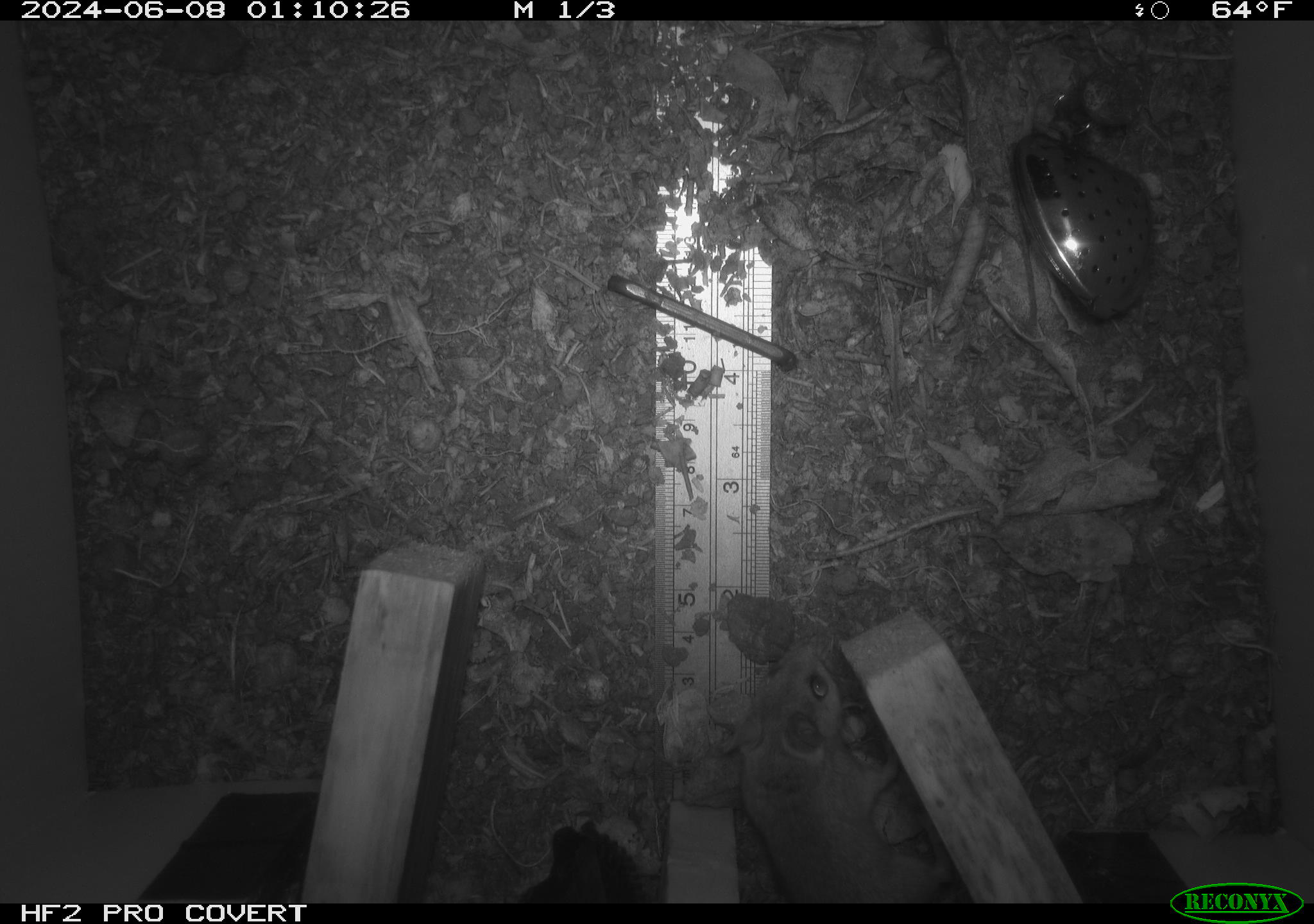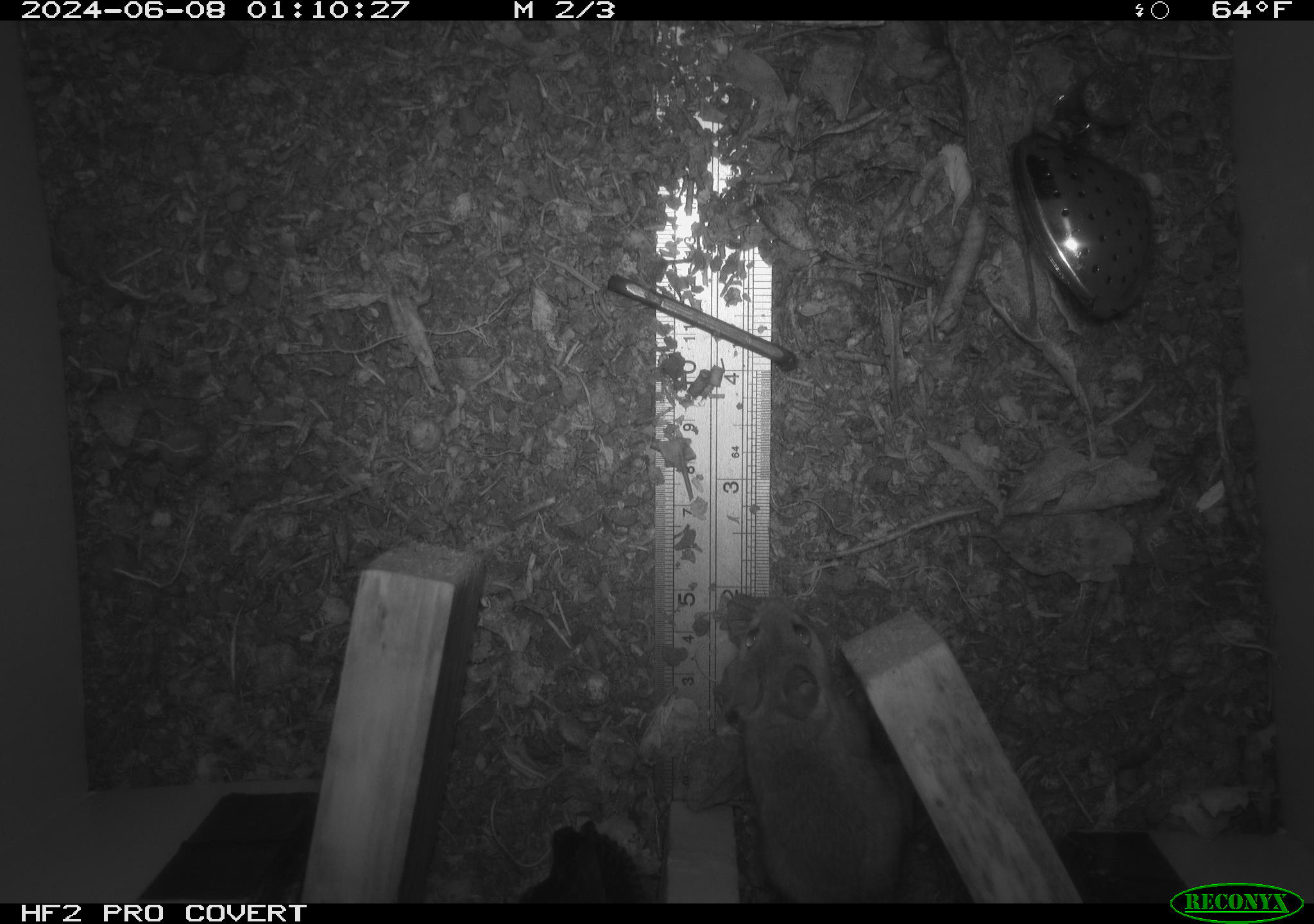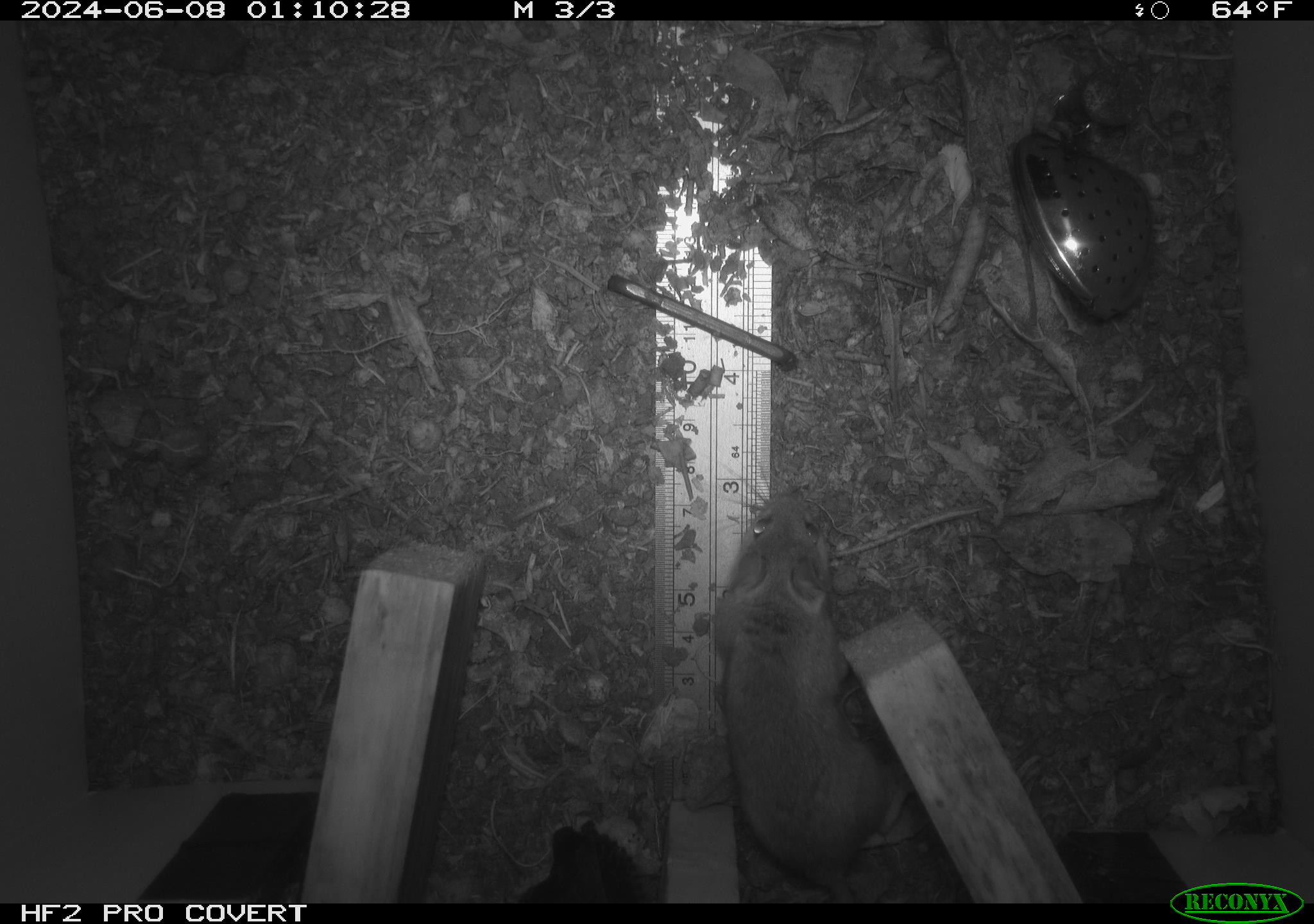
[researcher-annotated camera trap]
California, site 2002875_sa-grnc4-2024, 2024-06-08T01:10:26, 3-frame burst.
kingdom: Animalia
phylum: Chordata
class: Mammalia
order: Rodentia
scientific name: Rodentia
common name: rodent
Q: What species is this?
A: Rodent (Rodentia).